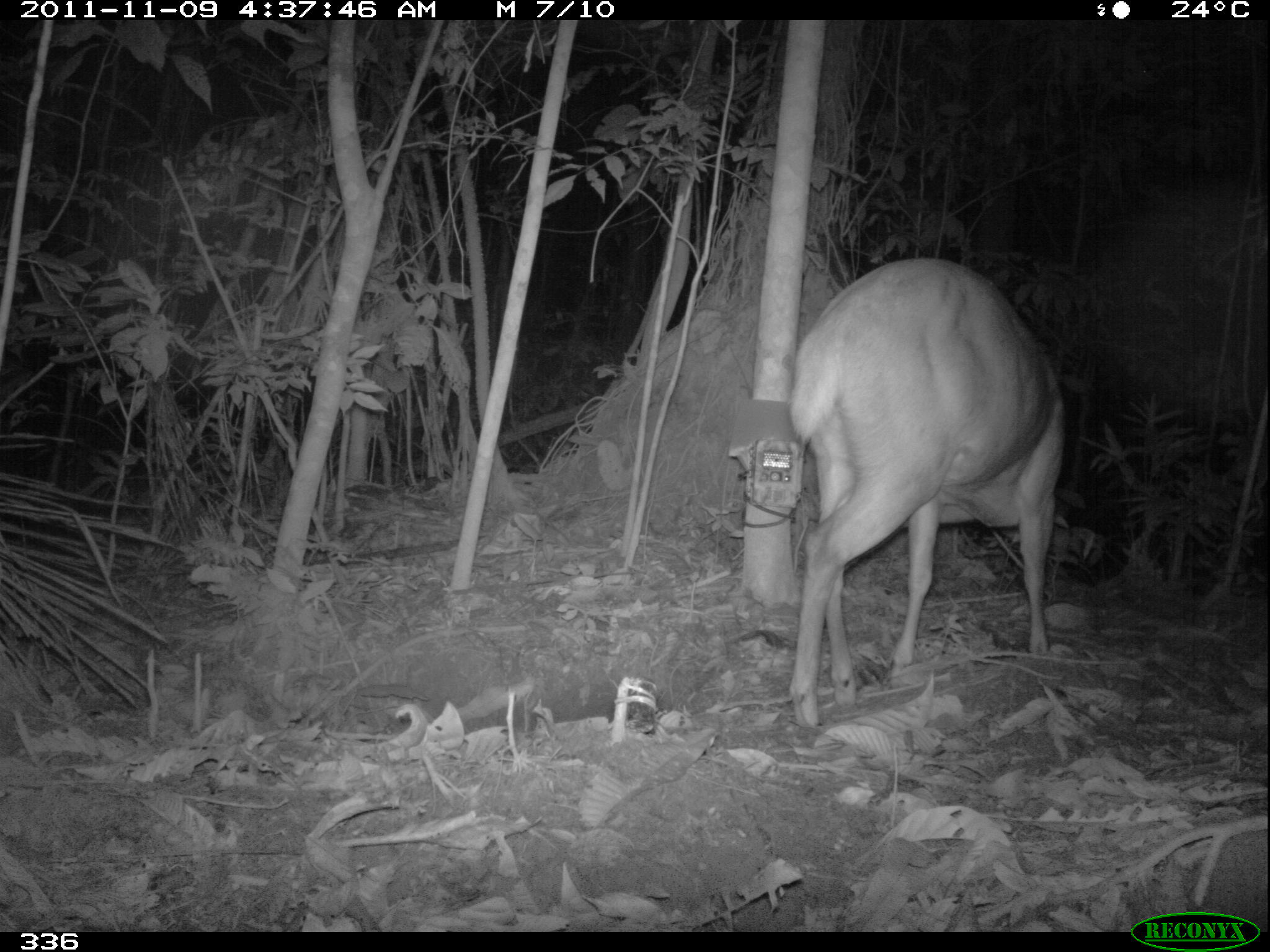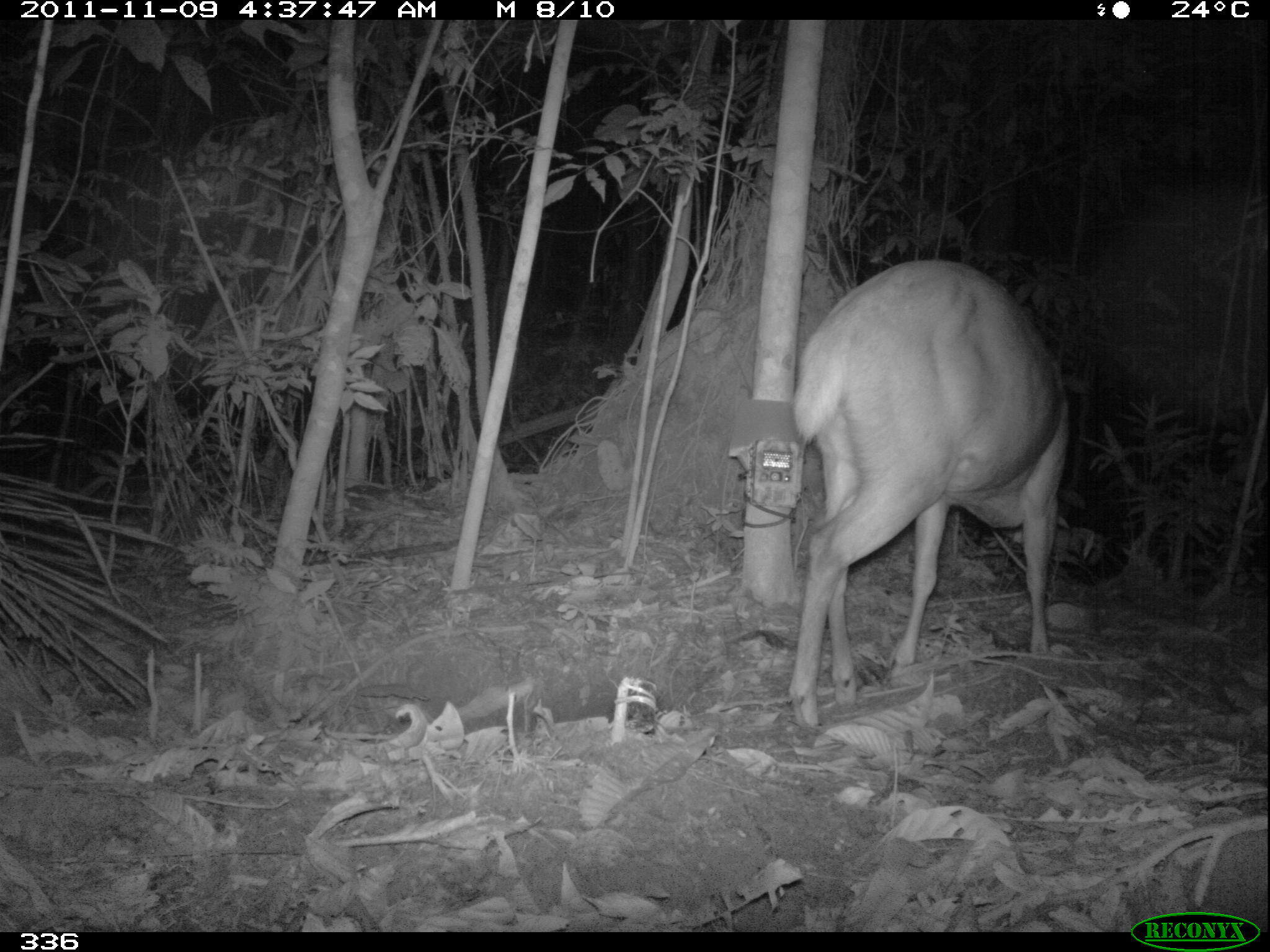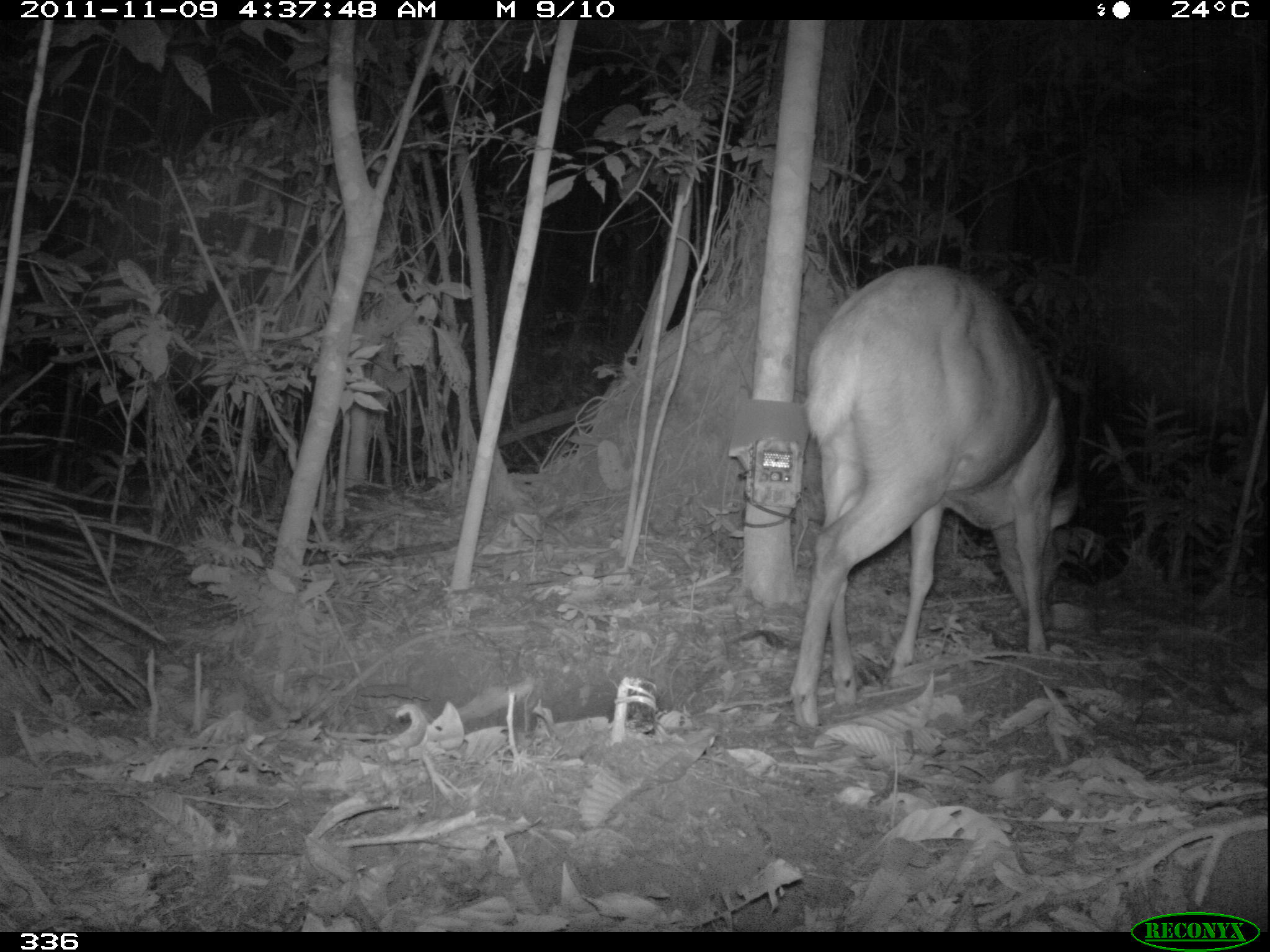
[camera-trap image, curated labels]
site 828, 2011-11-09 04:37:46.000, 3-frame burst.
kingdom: Animalia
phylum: Chordata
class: Mammalia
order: Artiodactyla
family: Cervidae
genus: Mazama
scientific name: Mazama americana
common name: red brocket